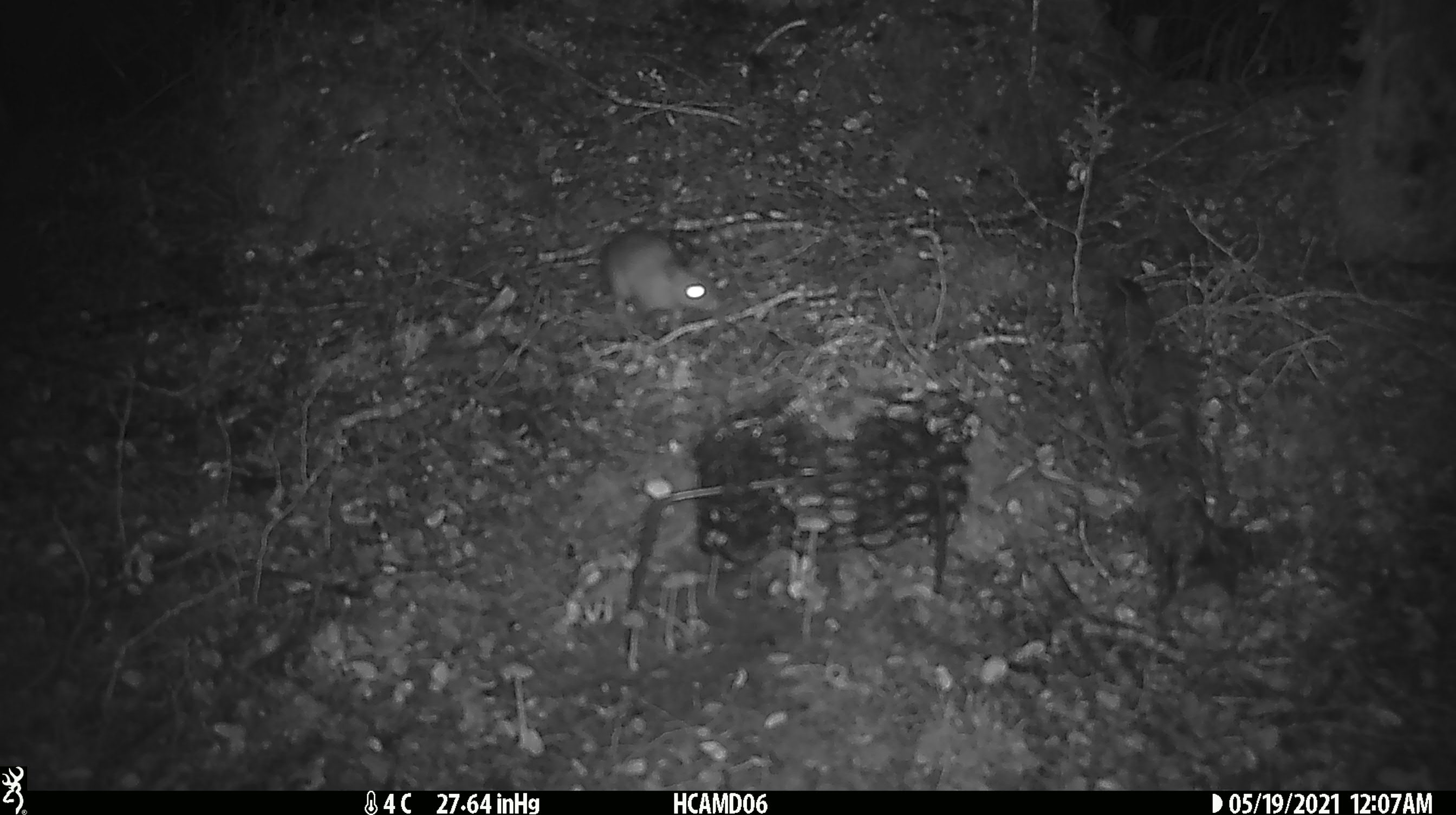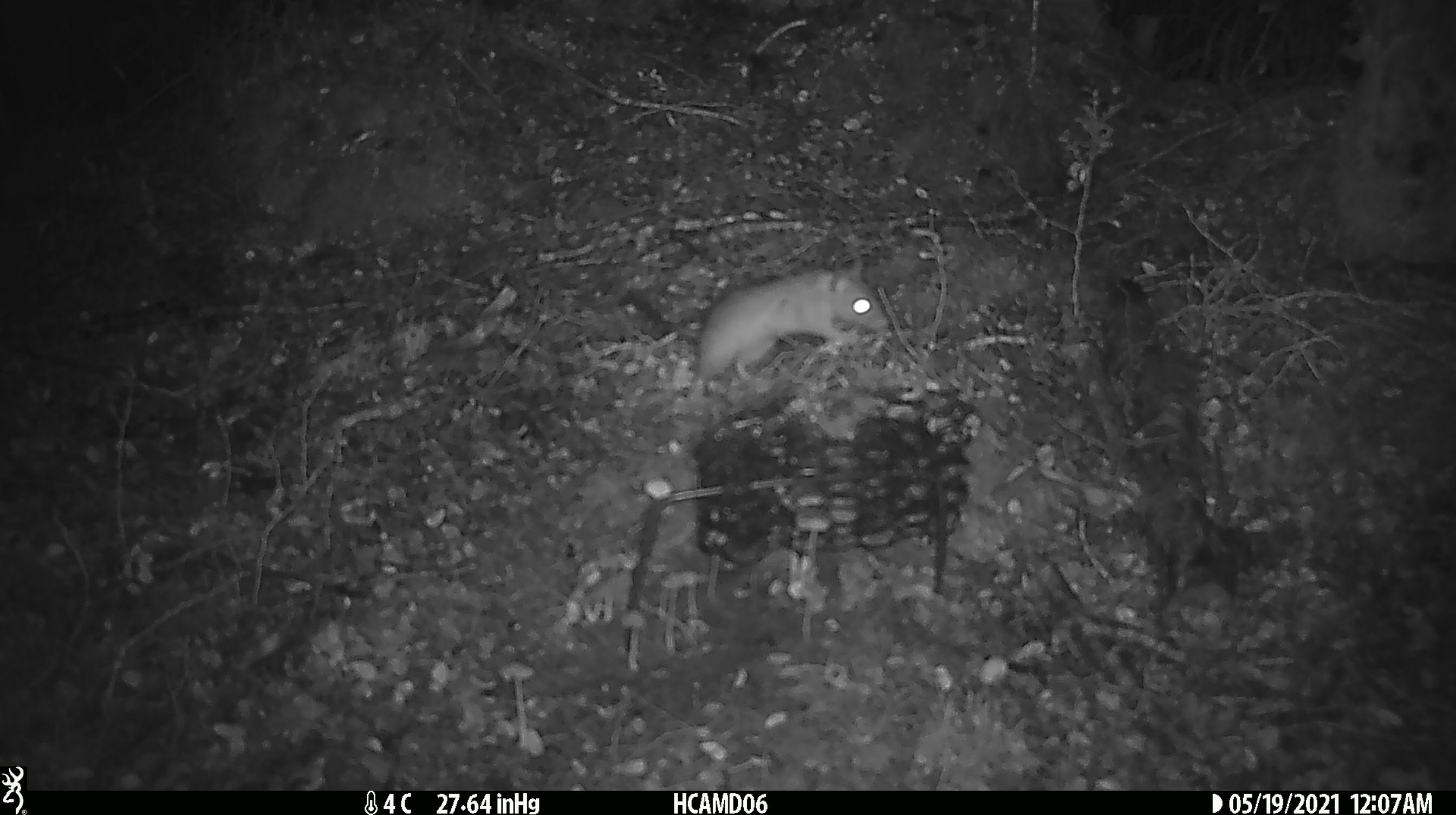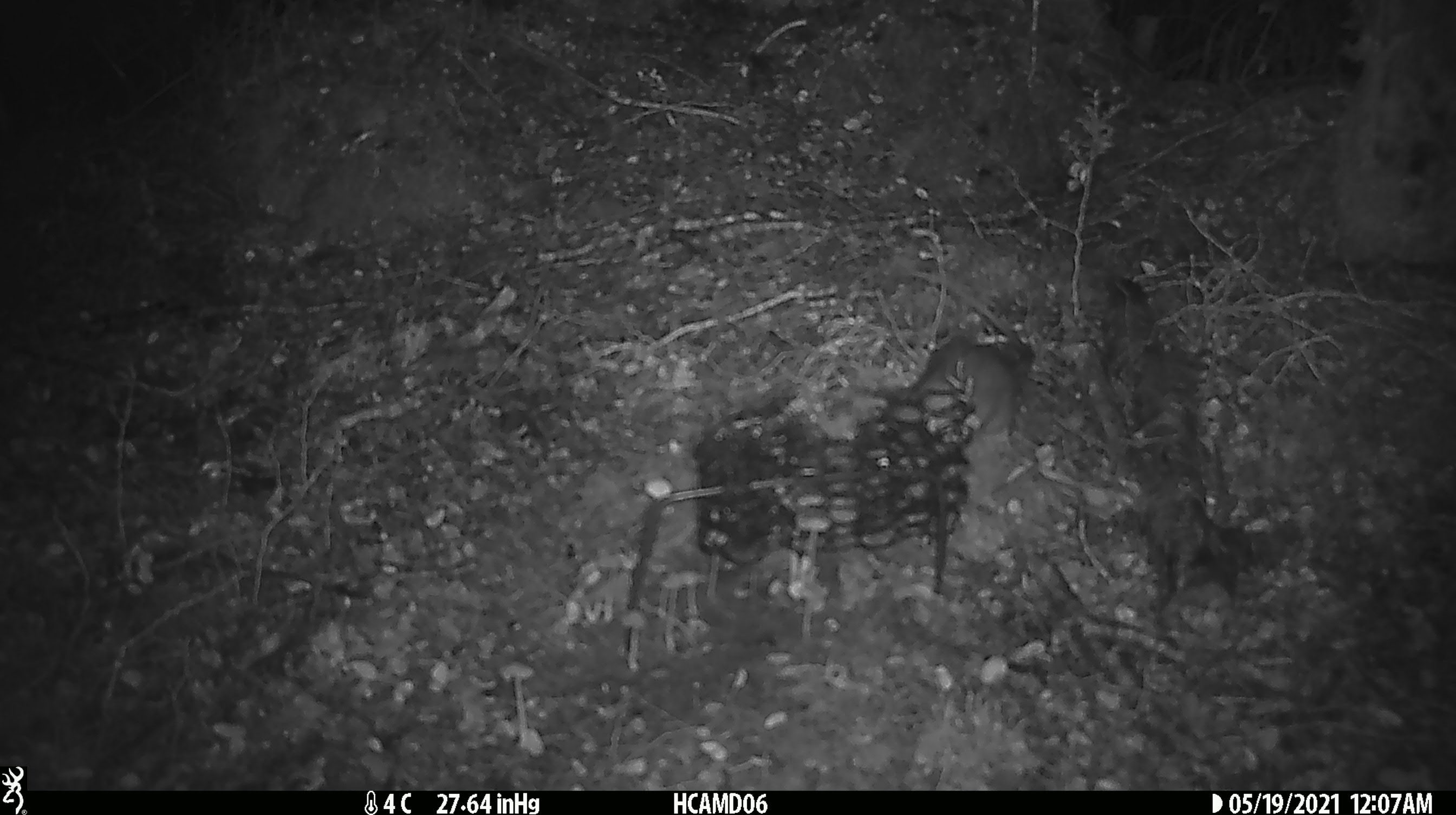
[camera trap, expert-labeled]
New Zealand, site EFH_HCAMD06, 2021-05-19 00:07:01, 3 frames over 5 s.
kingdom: Animalia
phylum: Chordata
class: Mammalia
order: Rodentia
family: Muridae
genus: Rattus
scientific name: Rattus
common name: rat